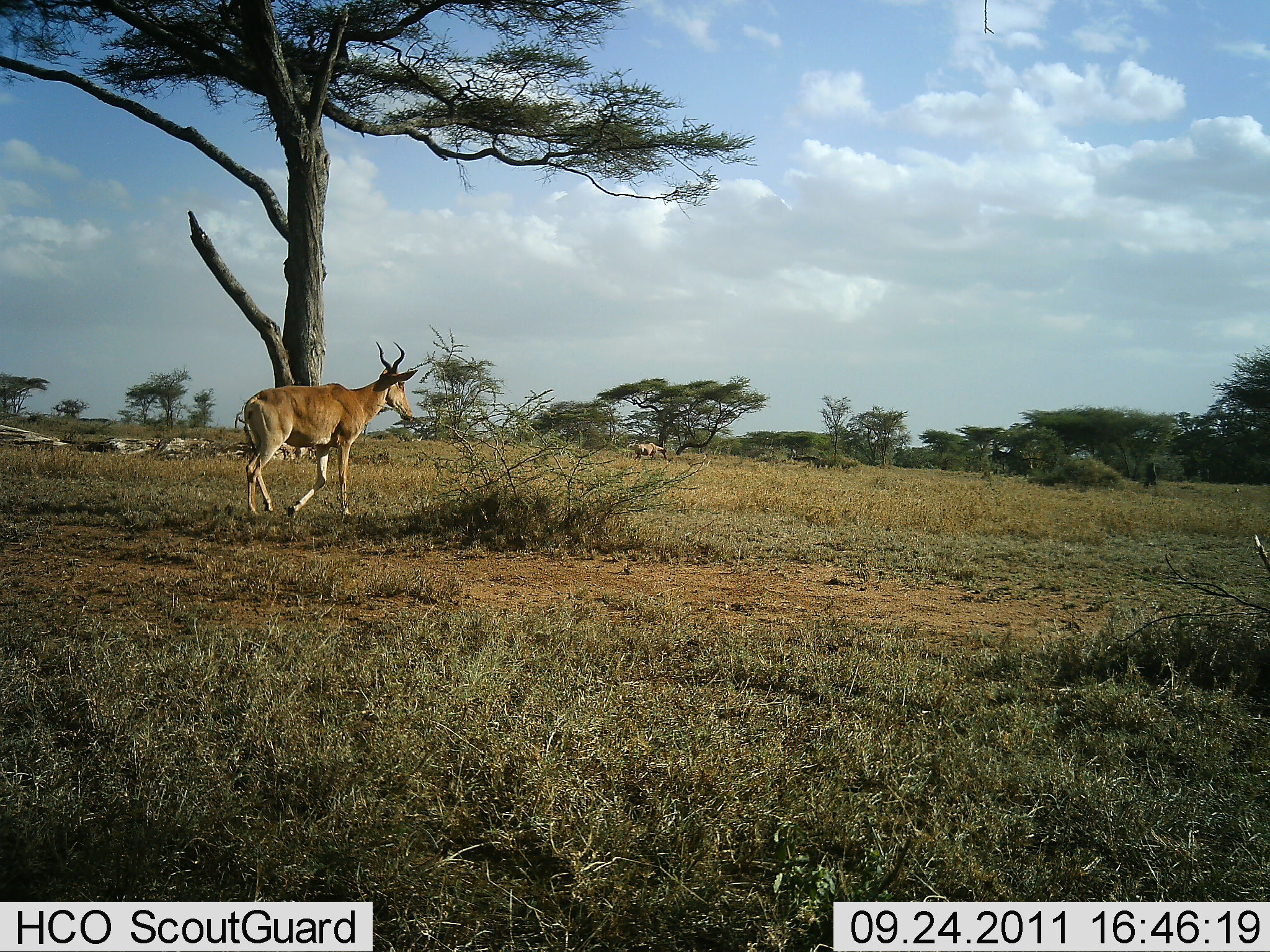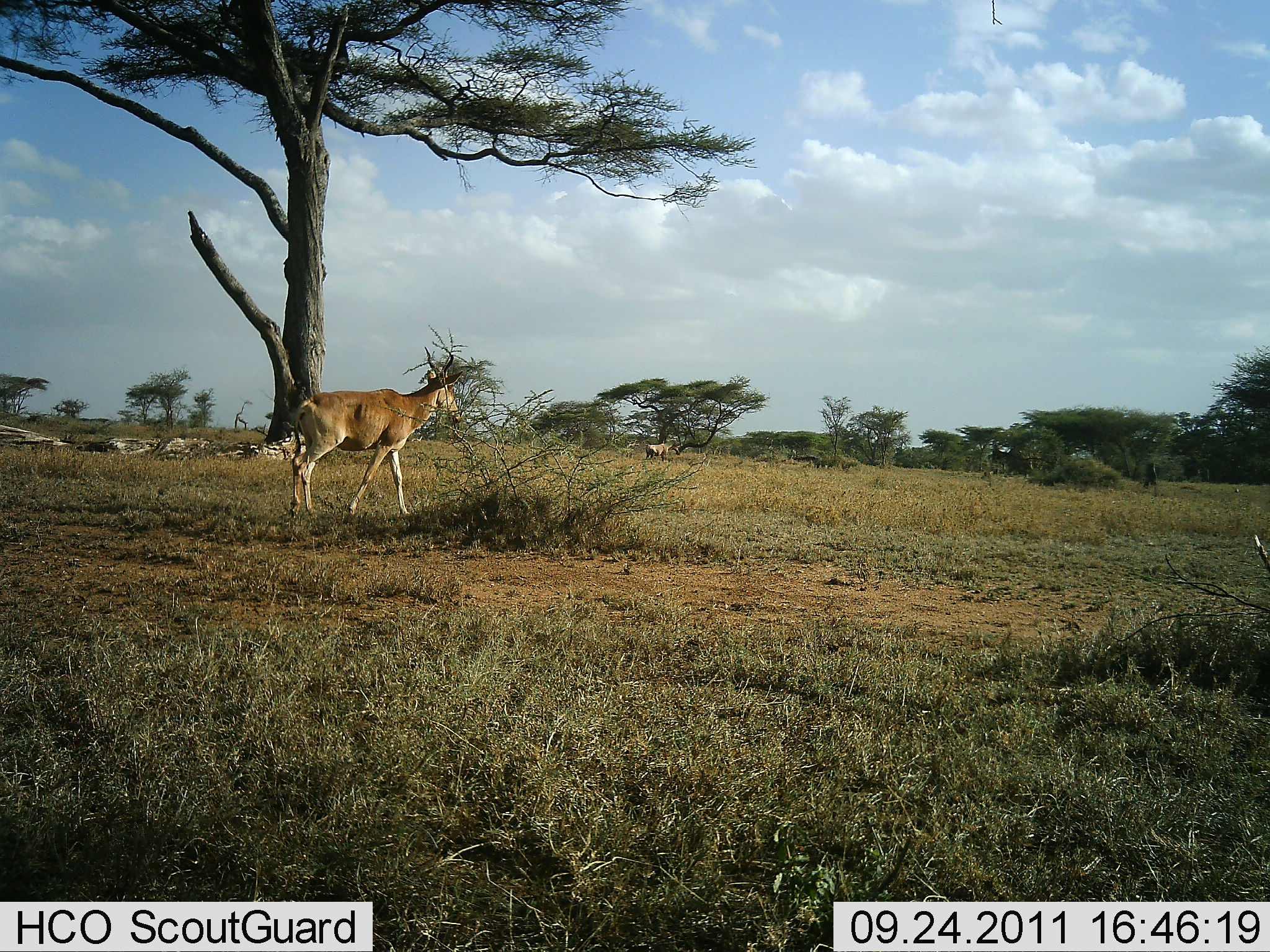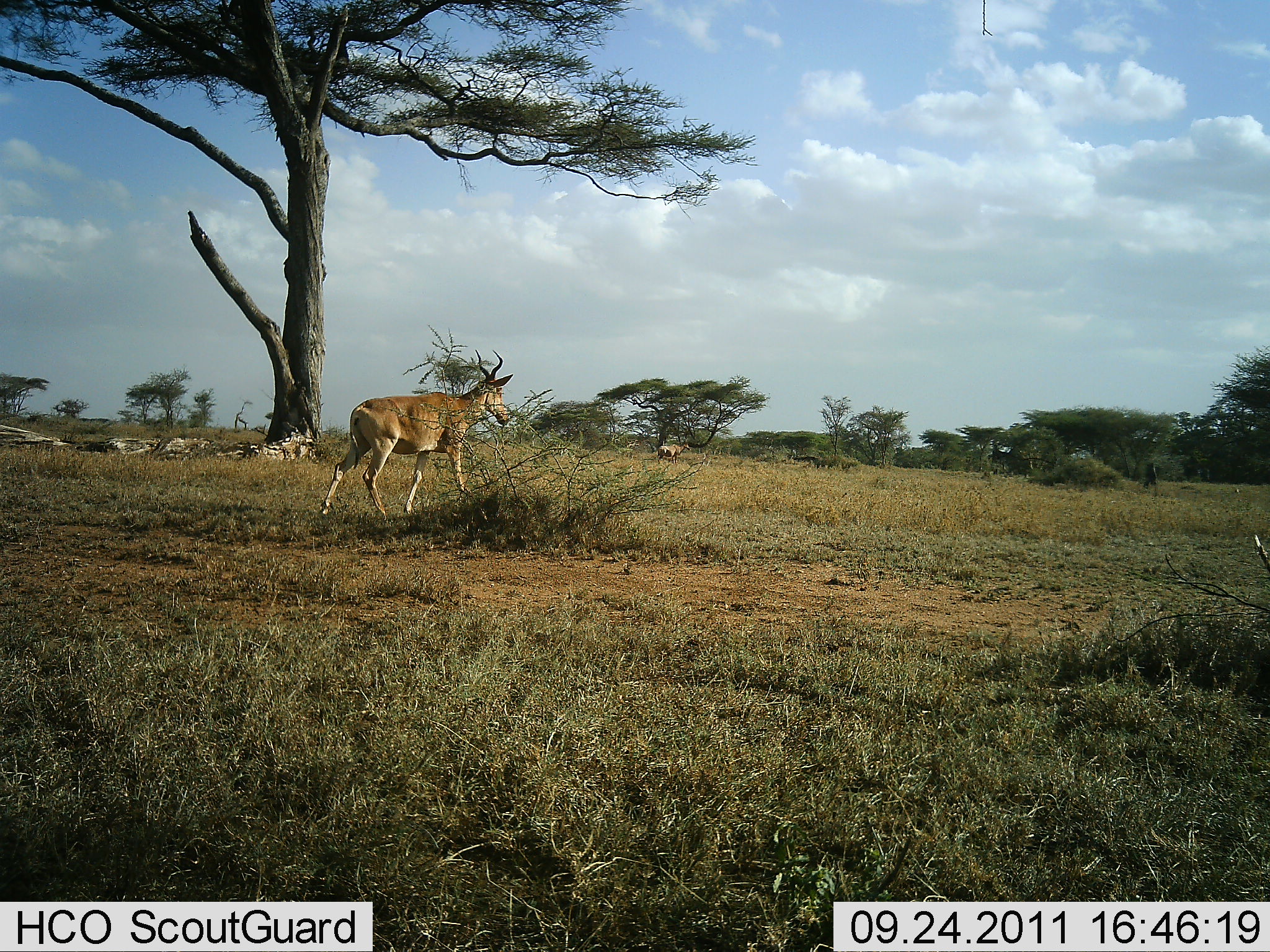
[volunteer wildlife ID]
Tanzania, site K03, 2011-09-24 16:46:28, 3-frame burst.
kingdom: Animalia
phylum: Chordata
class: Mammalia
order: Artiodactyla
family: Bovidae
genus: Alcelaphus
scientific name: Alcelaphus buselaphus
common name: hartebeest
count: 1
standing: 7%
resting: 0%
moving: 93%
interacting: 0%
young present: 0%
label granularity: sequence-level